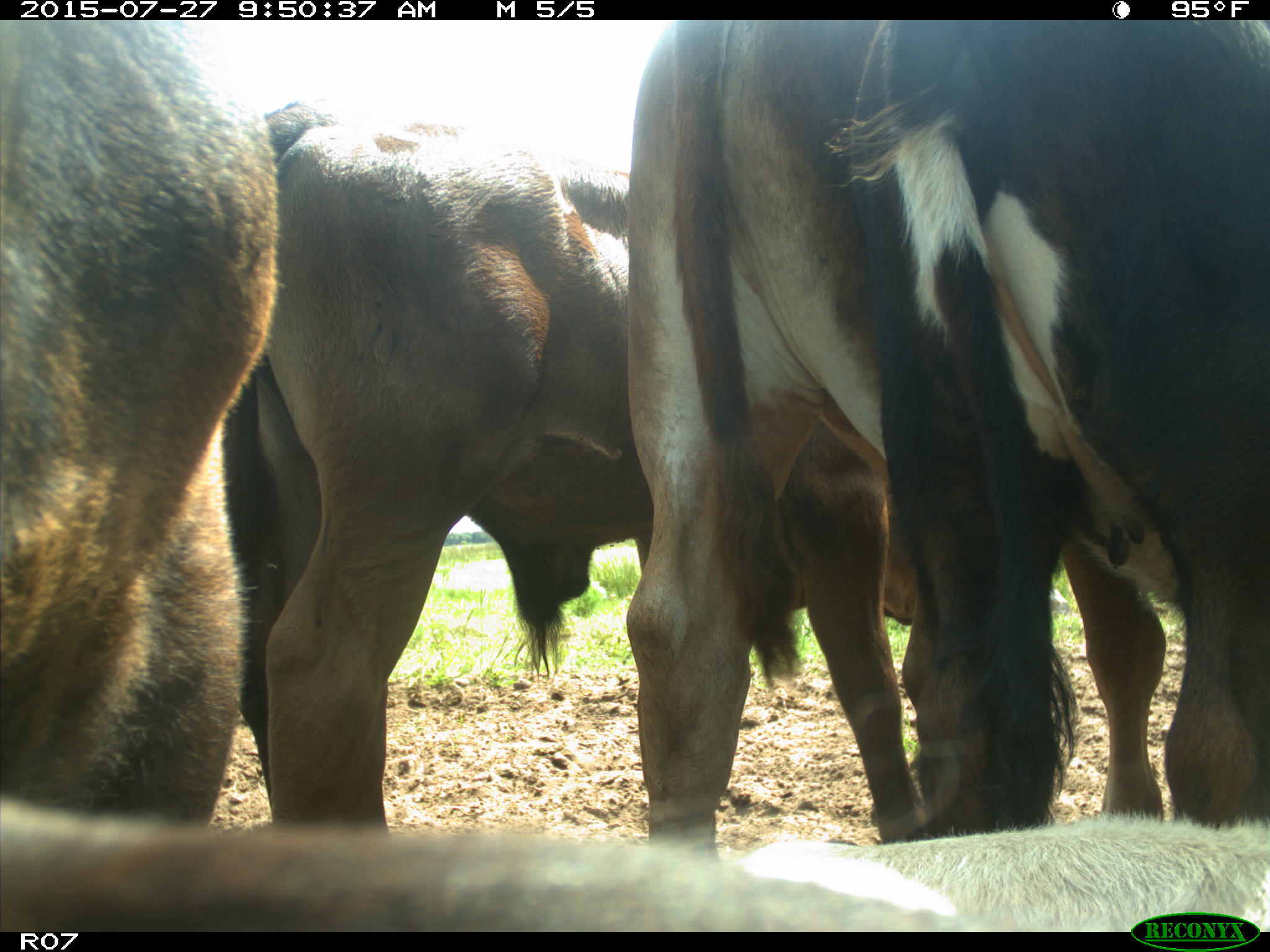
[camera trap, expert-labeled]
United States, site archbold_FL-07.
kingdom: Animalia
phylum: Chordata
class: Mammalia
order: Artiodactyla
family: Bovidae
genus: Bos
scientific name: Bos taurus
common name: domestic cow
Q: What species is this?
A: Bos taurus (domestic cow).